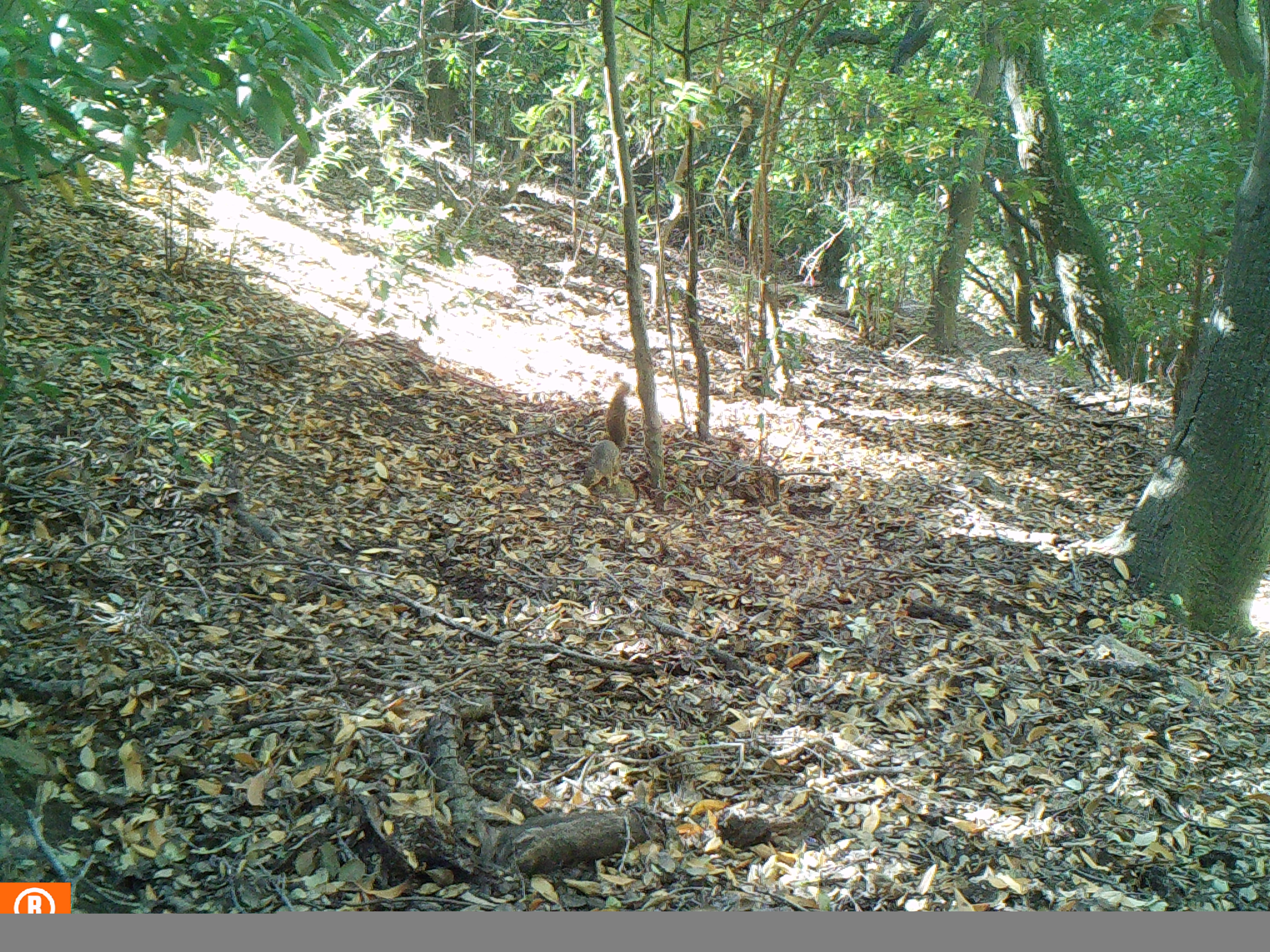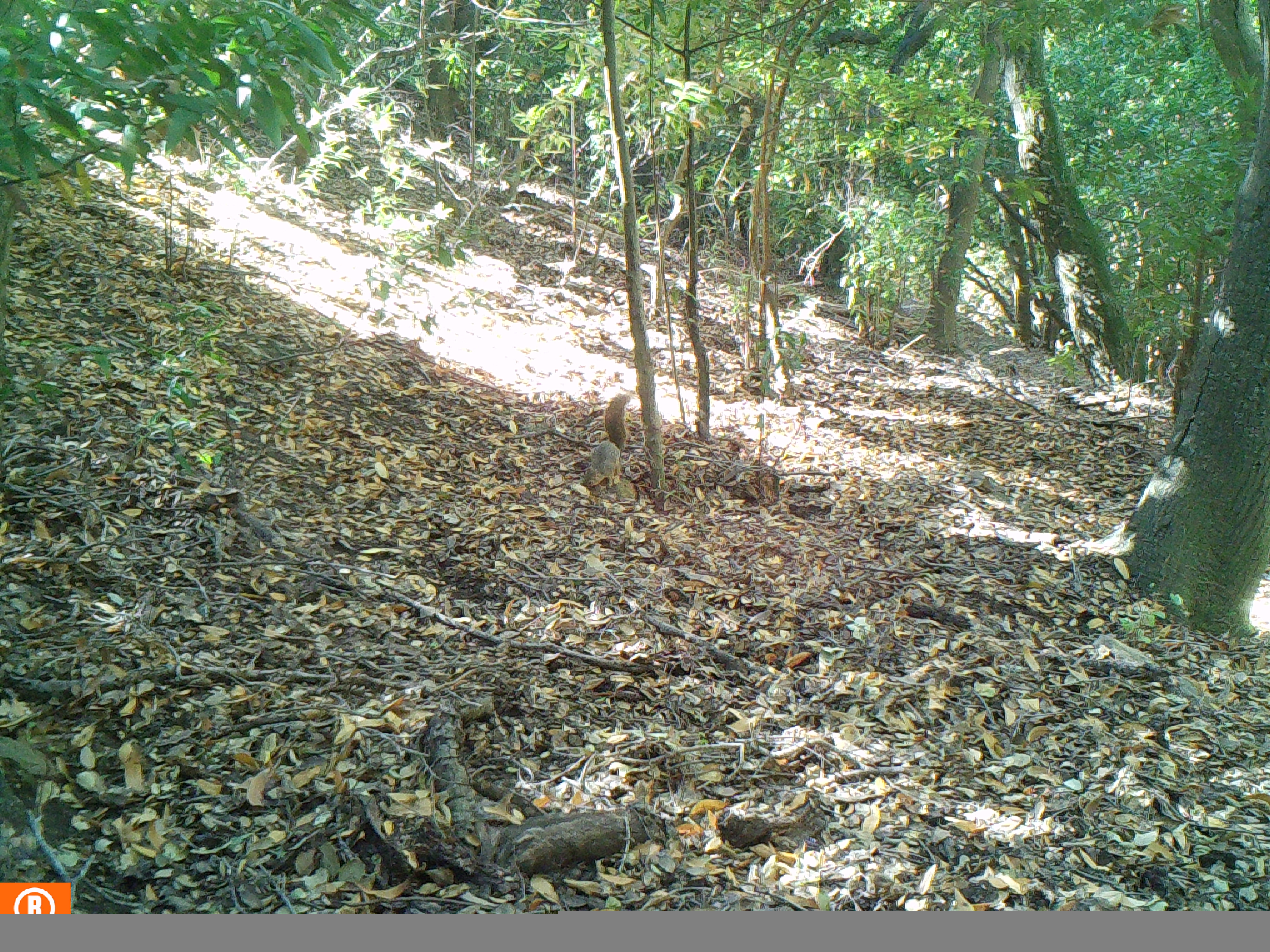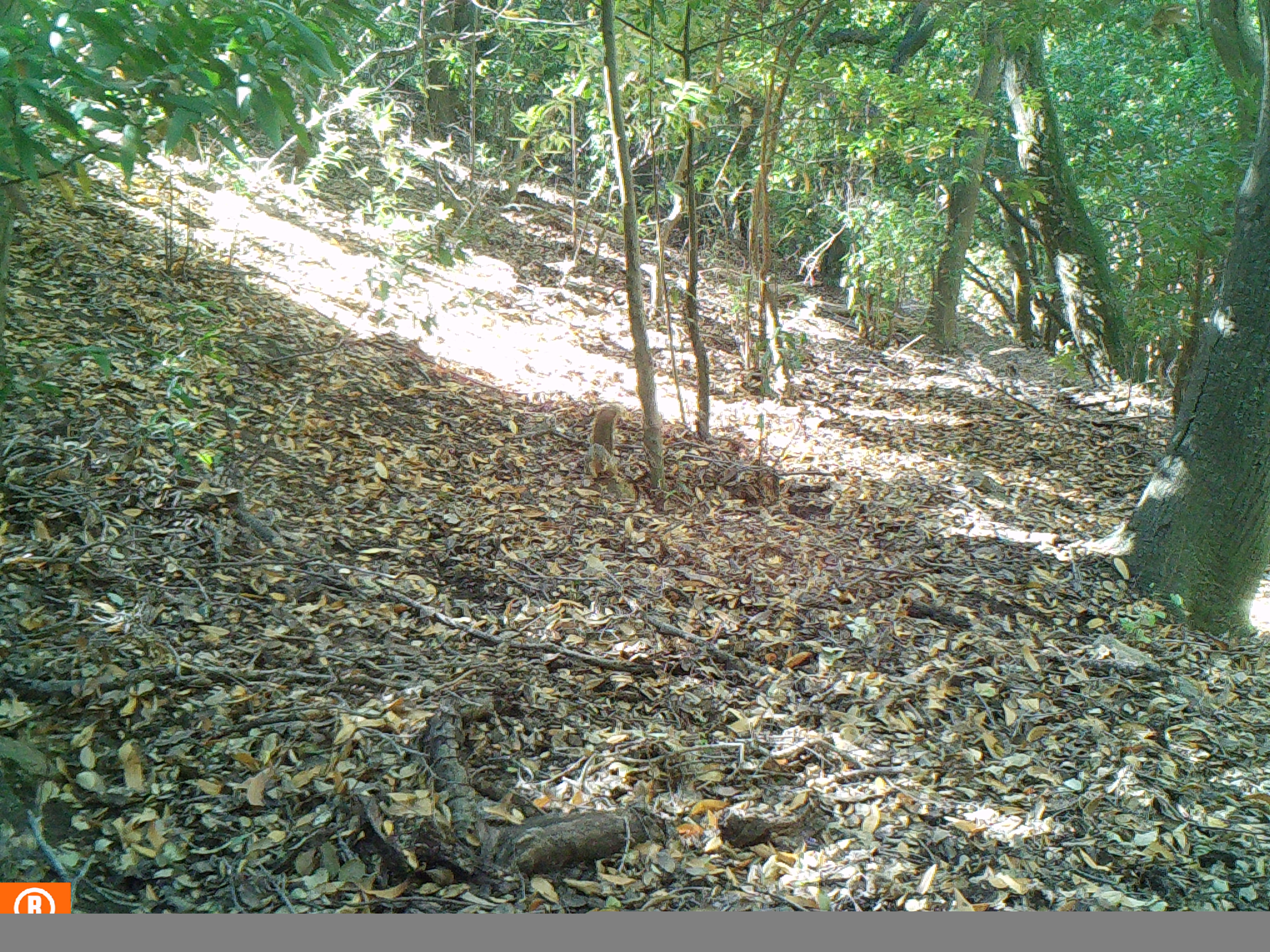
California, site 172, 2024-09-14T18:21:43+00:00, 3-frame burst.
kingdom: Animalia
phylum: Chordata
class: Mammalia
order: Rodentia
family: Sciuridae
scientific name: Sciuridae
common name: squirrel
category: unknown squirrel